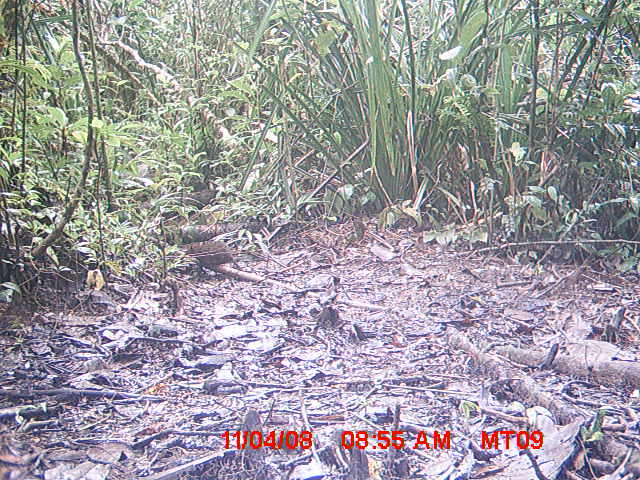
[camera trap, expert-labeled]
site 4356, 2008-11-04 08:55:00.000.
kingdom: Animalia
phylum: Chordata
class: Aves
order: Cuculiformes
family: Cuculidae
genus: Coua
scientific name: Coua serriana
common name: red-breasted coua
Coua serriana (red-breasted coua), count 1.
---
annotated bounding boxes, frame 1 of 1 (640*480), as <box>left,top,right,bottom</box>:
coua serriana: <box>178,239,242,270</box>